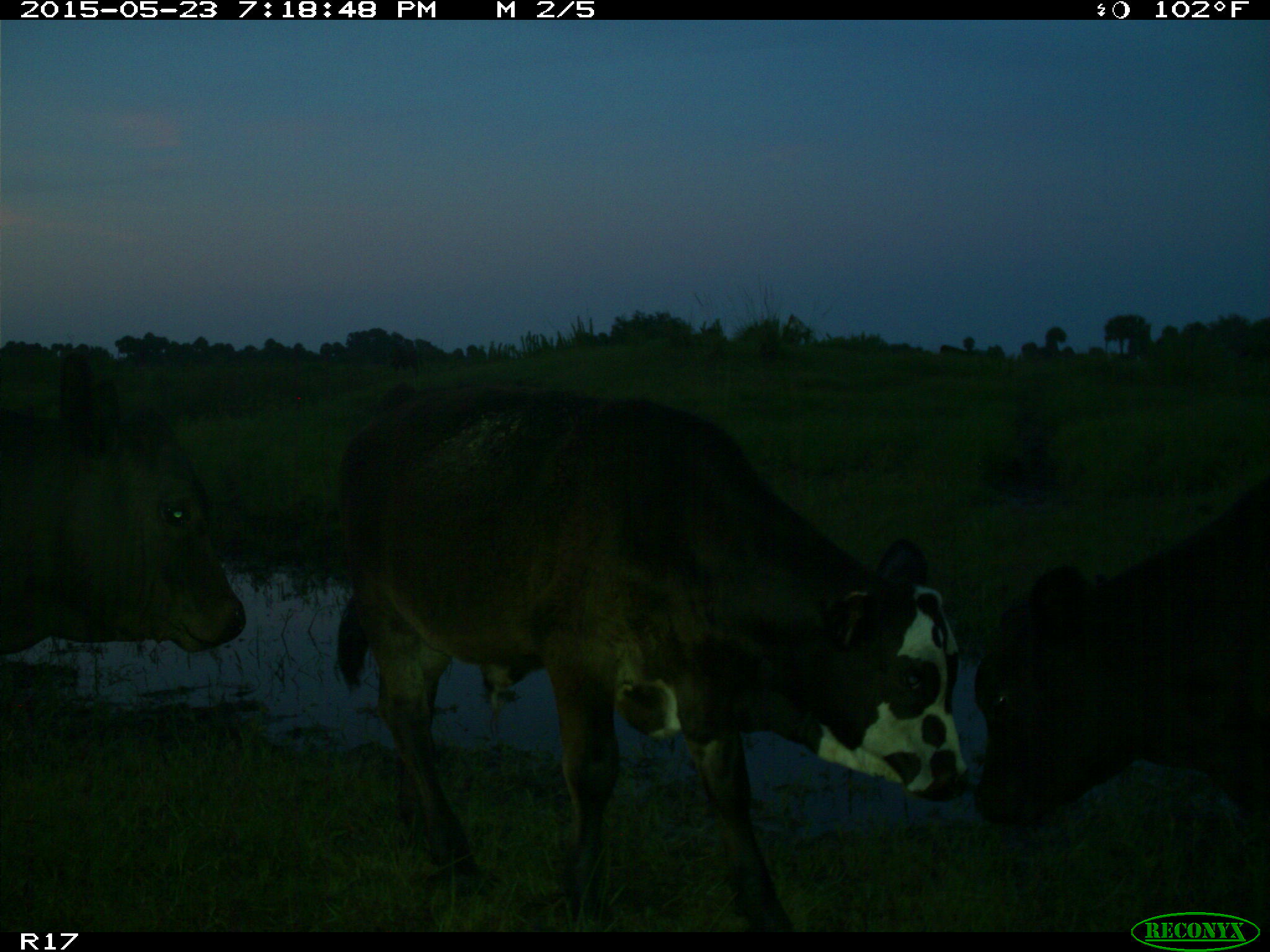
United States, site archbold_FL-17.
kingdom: Animalia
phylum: Chordata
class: Mammalia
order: Artiodactyla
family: Bovidae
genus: Bos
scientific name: Bos taurus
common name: domestic cow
Bos taurus (domestic cow).